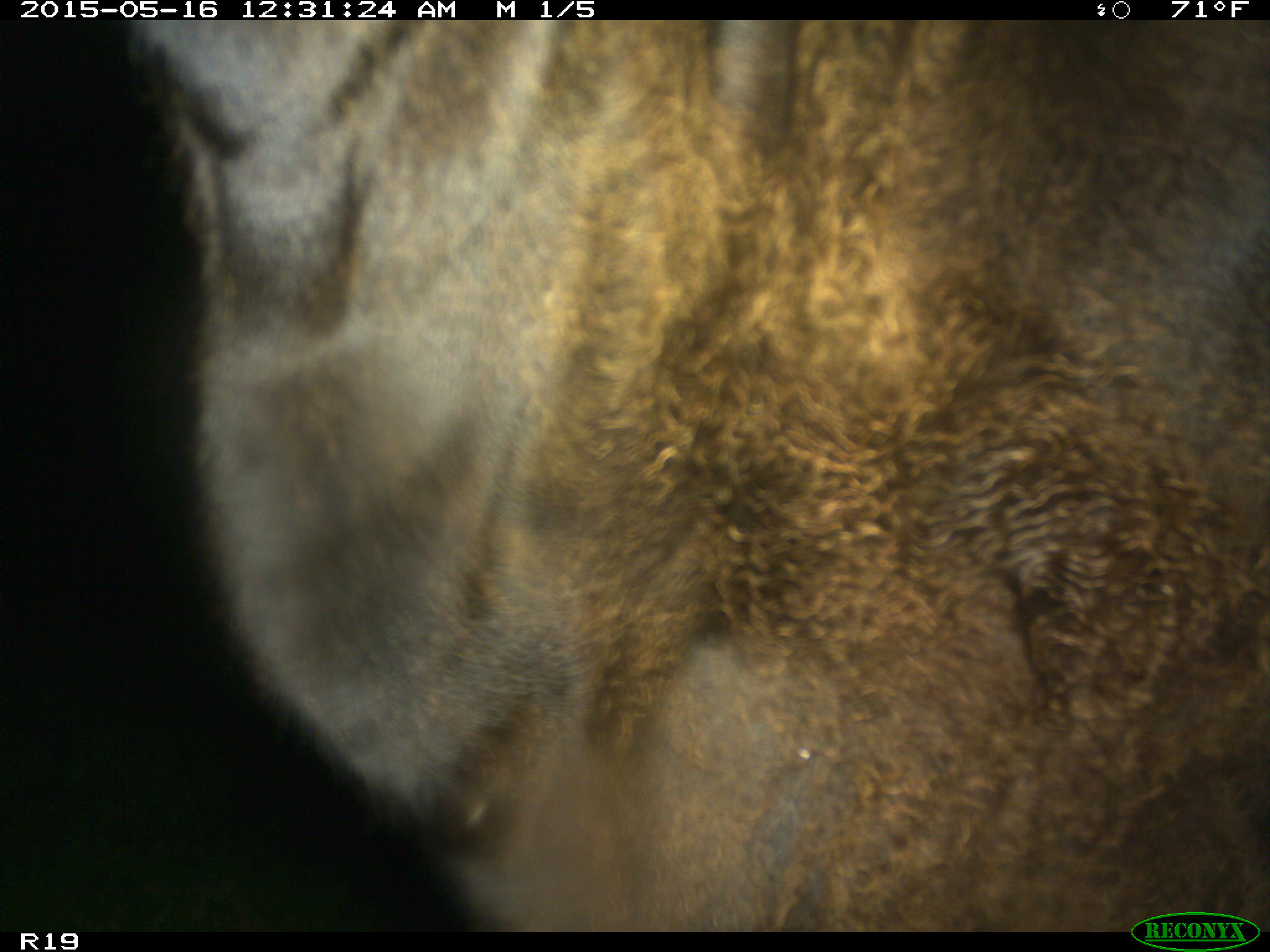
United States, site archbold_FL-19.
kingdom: Animalia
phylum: Chordata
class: Mammalia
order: Artiodactyla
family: Bovidae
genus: Bos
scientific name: Bos taurus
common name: domestic cow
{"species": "Bos taurus (domestic cow)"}